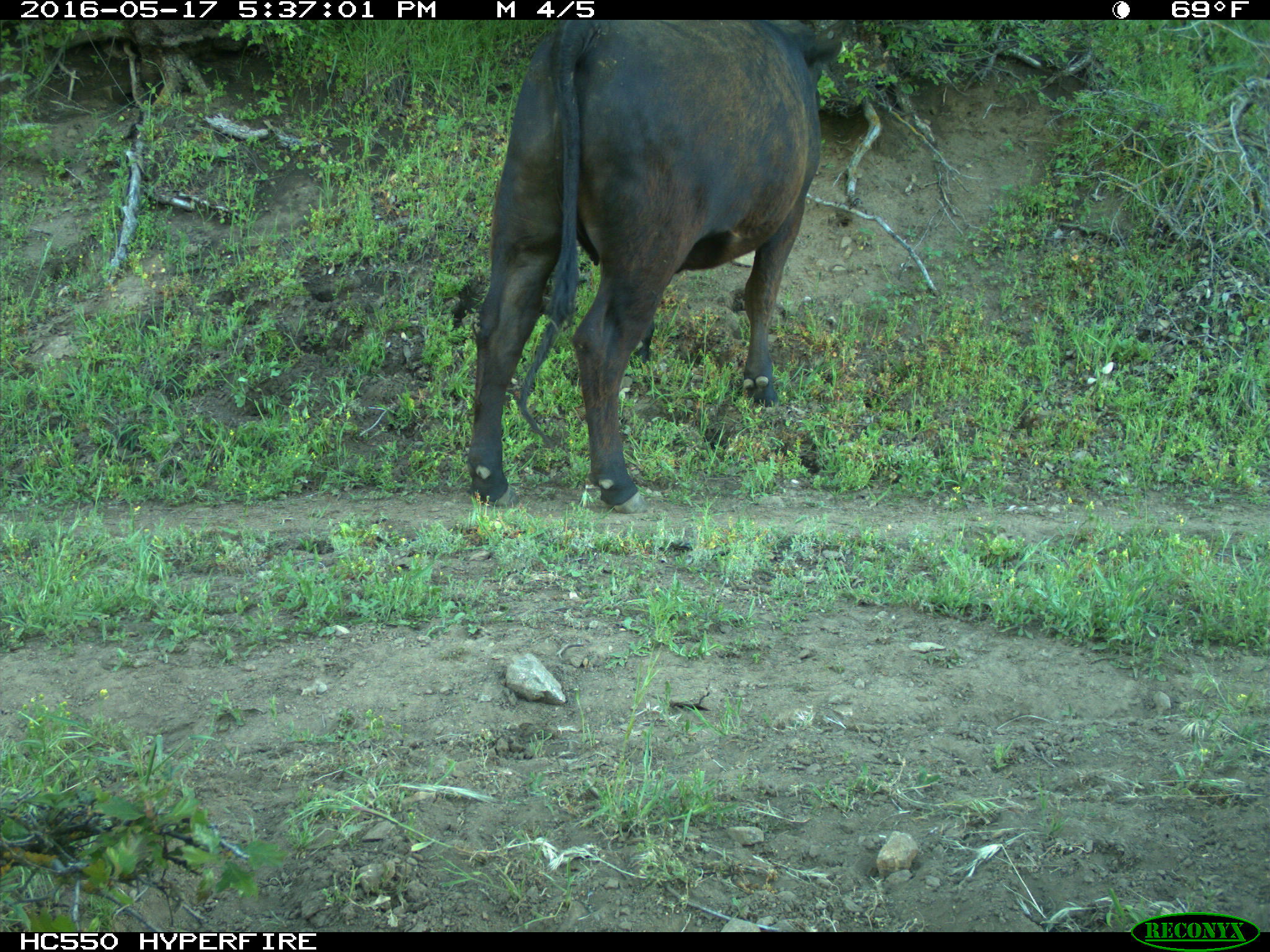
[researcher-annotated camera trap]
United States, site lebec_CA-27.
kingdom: Animalia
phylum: Chordata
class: Mammalia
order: Artiodactyla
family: Bovidae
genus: Bos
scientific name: Bos taurus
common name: domestic cow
Bos taurus (domestic cow).